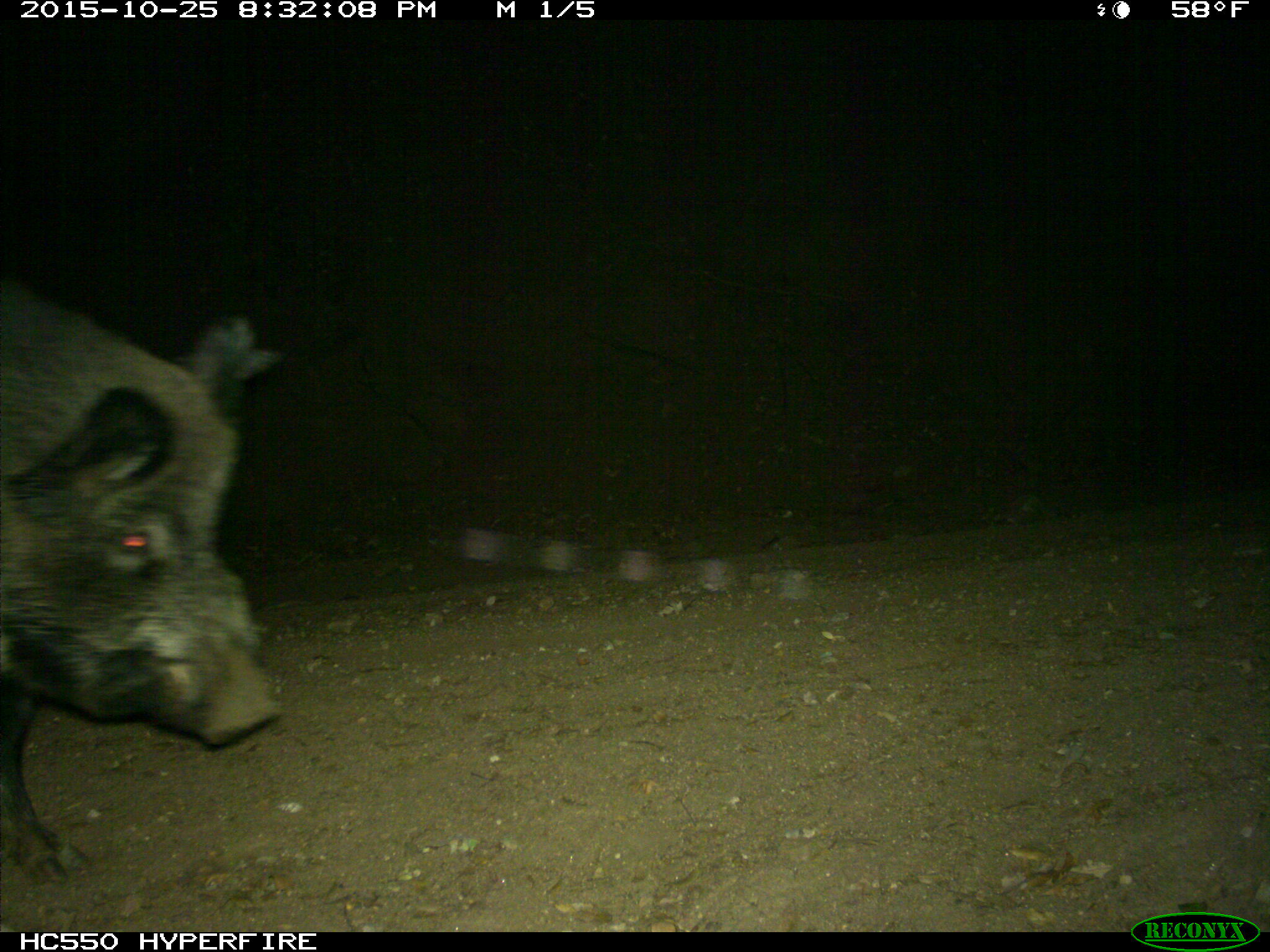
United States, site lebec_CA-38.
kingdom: Animalia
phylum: Chordata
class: Mammalia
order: Artiodactyla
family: Suidae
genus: Sus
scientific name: Sus scrofa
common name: wild boar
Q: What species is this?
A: Sus scrofa (wild boar).